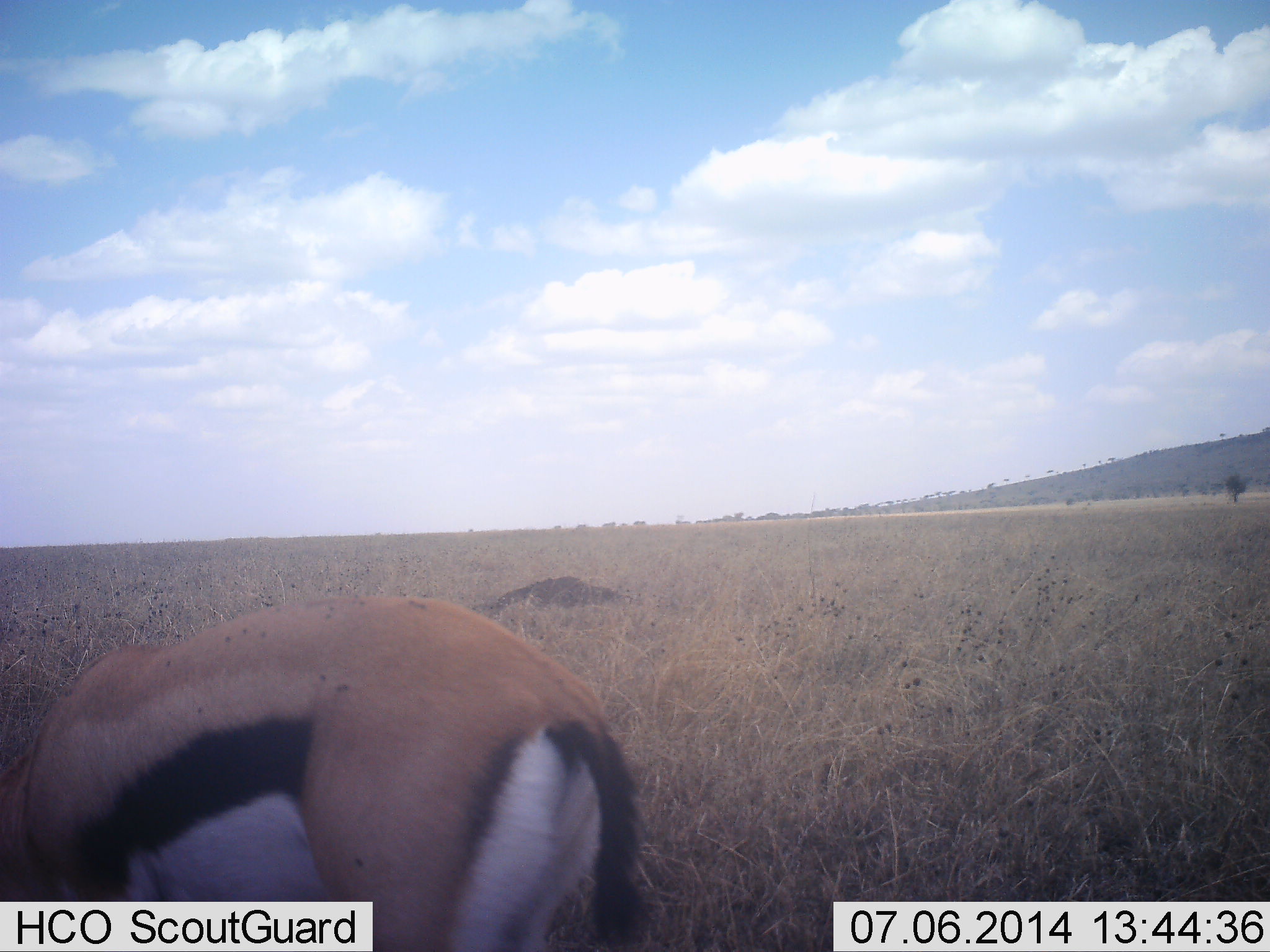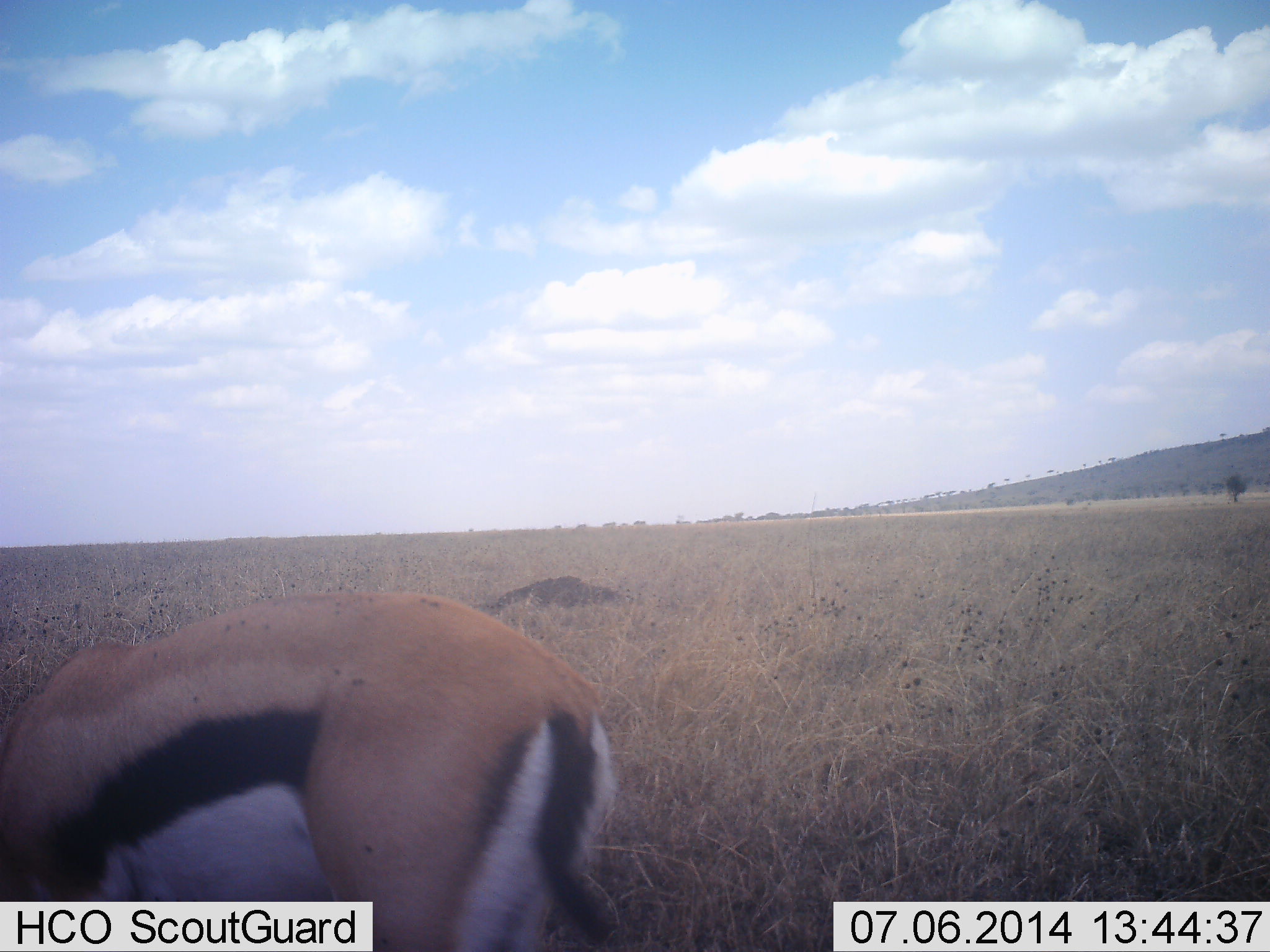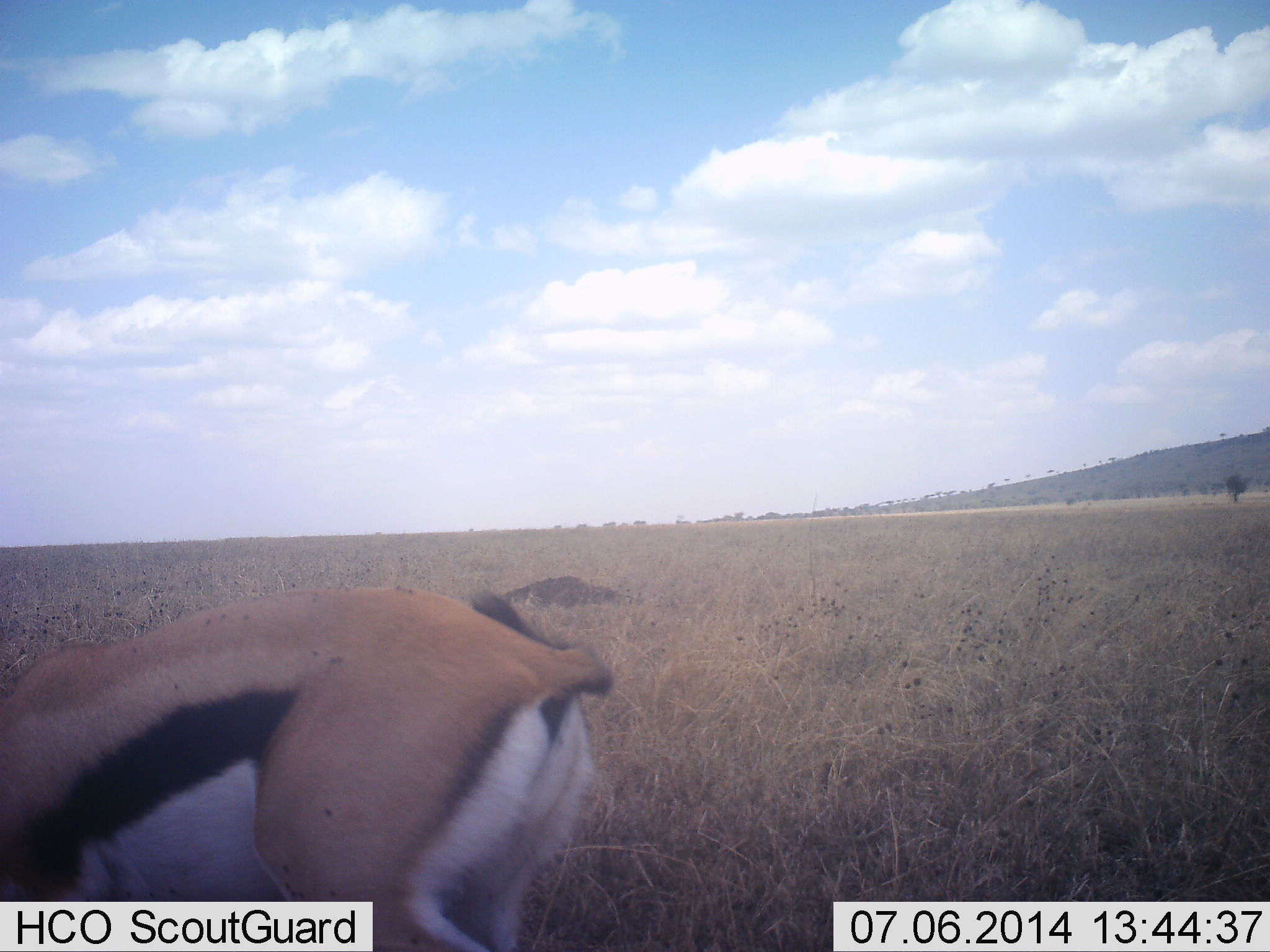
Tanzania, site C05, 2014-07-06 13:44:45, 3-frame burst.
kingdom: Animalia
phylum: Chordata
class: Mammalia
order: Artiodactyla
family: Bovidae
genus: Eudorcas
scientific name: Eudorcas thomsonii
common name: thomson's gazelle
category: gazellethomsons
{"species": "gazellethomsons (thomson's gazelle) (Eudorcas thomsonii)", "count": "1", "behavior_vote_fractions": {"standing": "30%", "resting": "0%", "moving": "0%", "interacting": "0%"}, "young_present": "0%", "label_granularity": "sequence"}